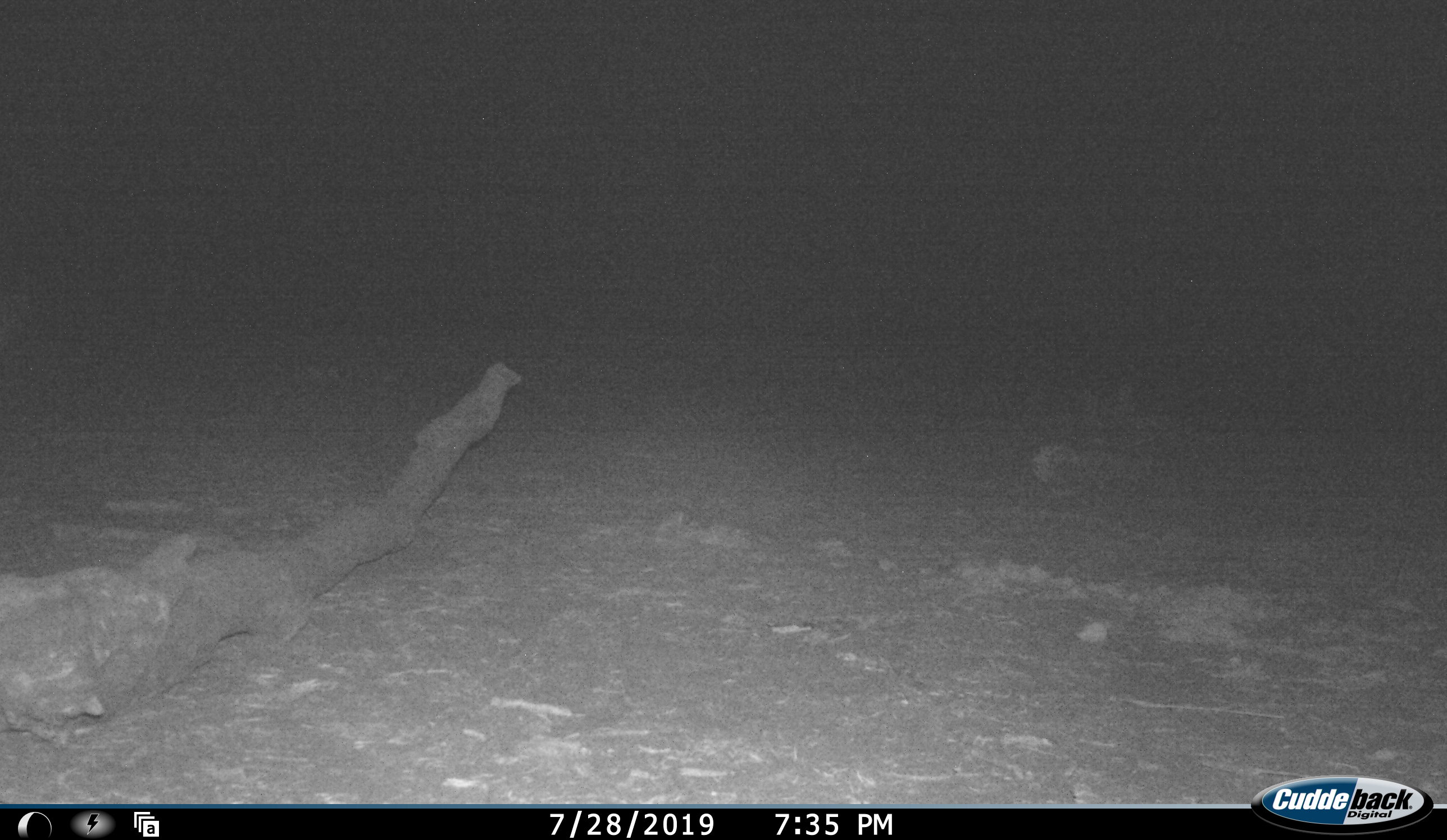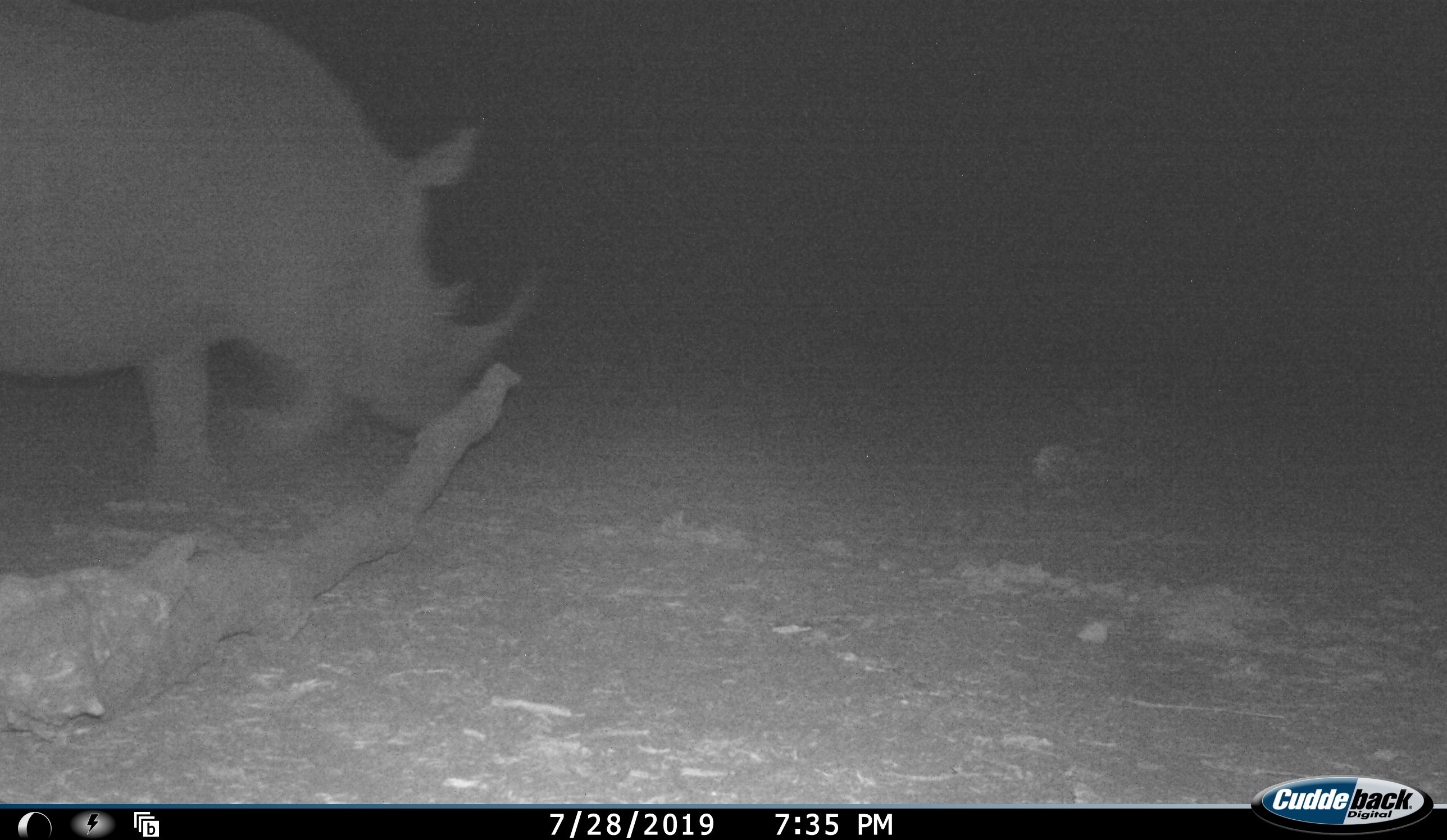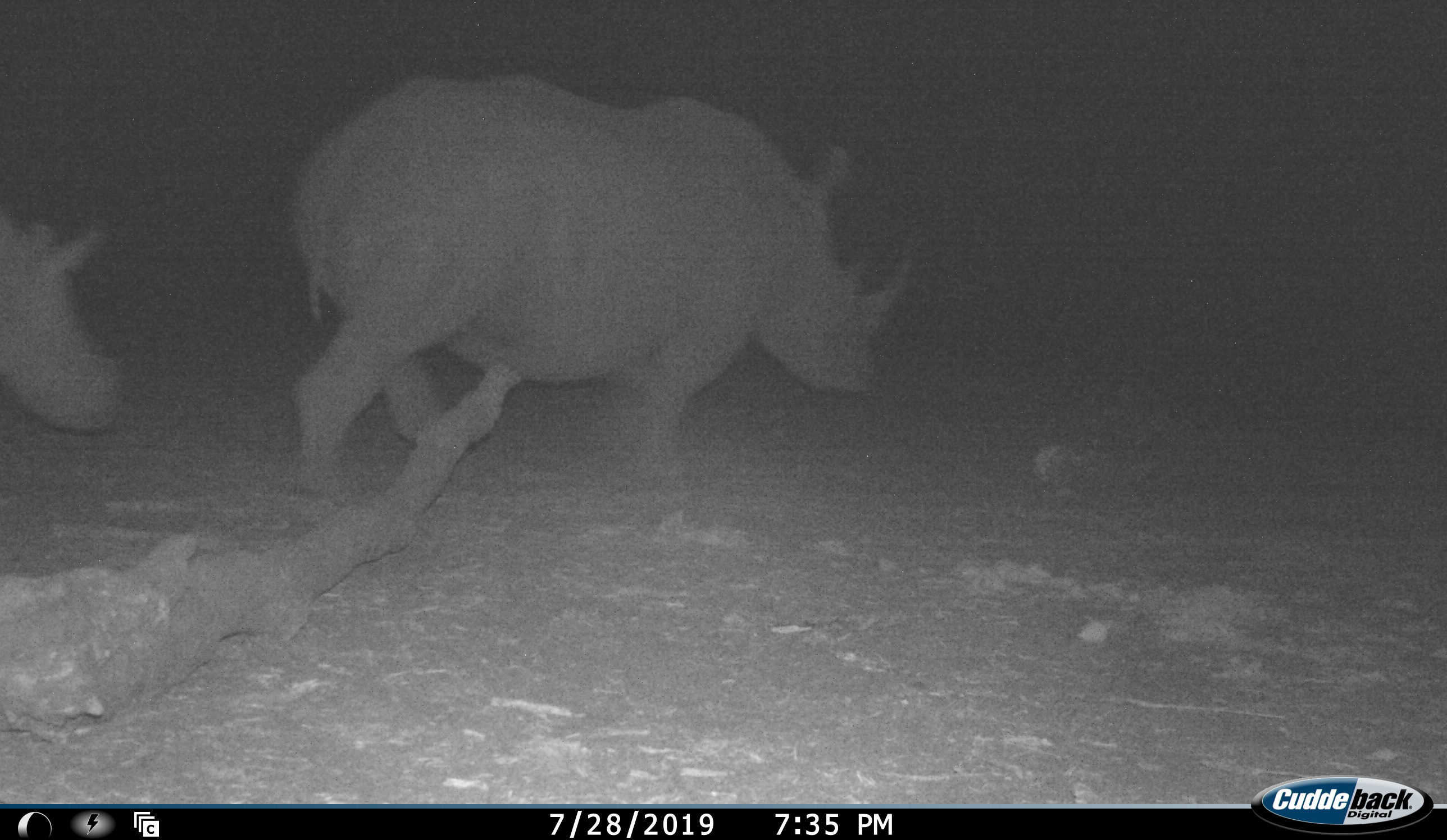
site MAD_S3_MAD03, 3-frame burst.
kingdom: Animalia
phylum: Chordata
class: Mammalia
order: Perissodactyla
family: Rhinocerotidae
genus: Diceros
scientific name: Diceros bicornis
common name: black rhinoceros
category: rhinocerosblack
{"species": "rhinocerosblack (black rhinoceros) (Diceros bicornis)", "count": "2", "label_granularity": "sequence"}